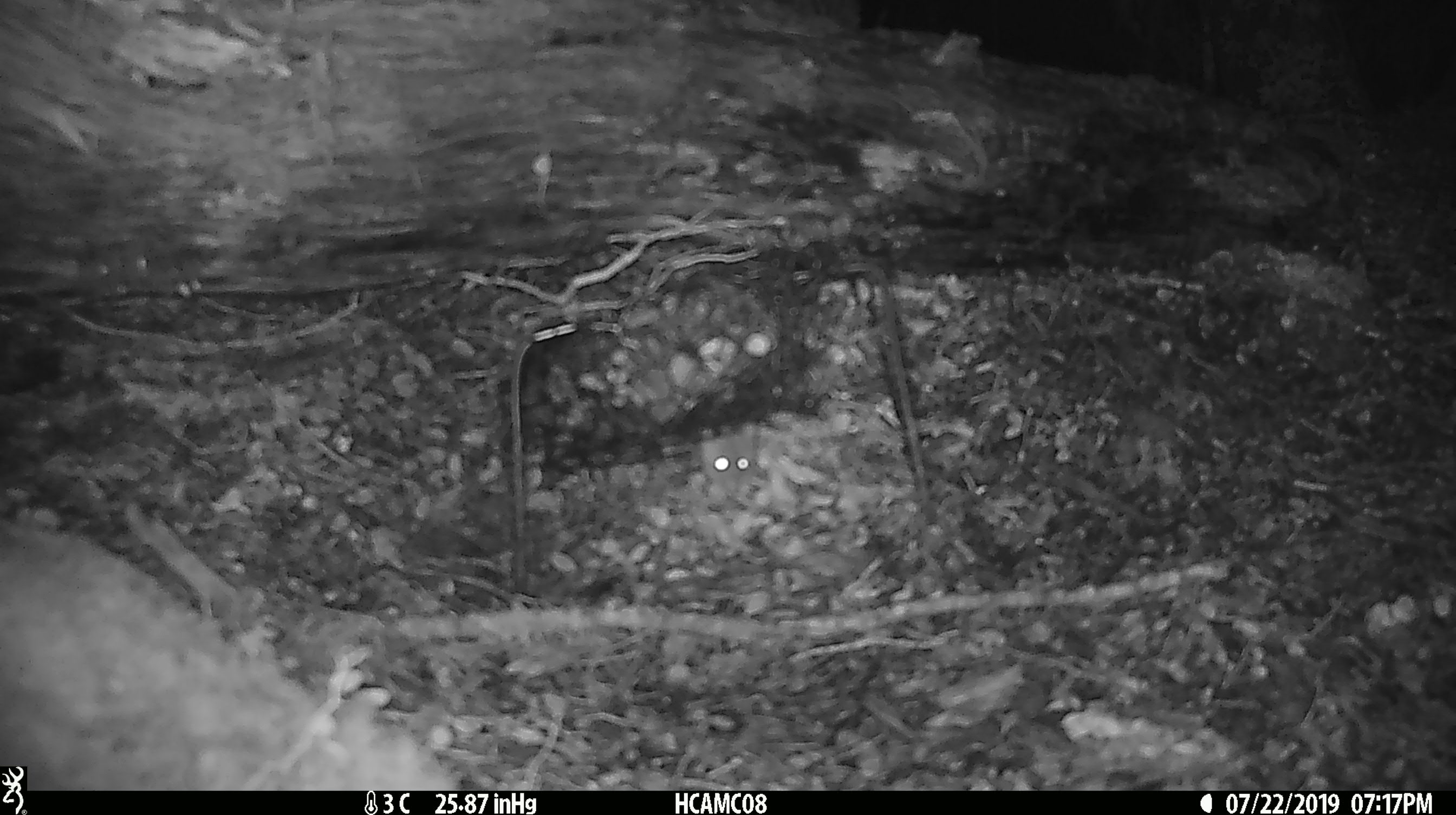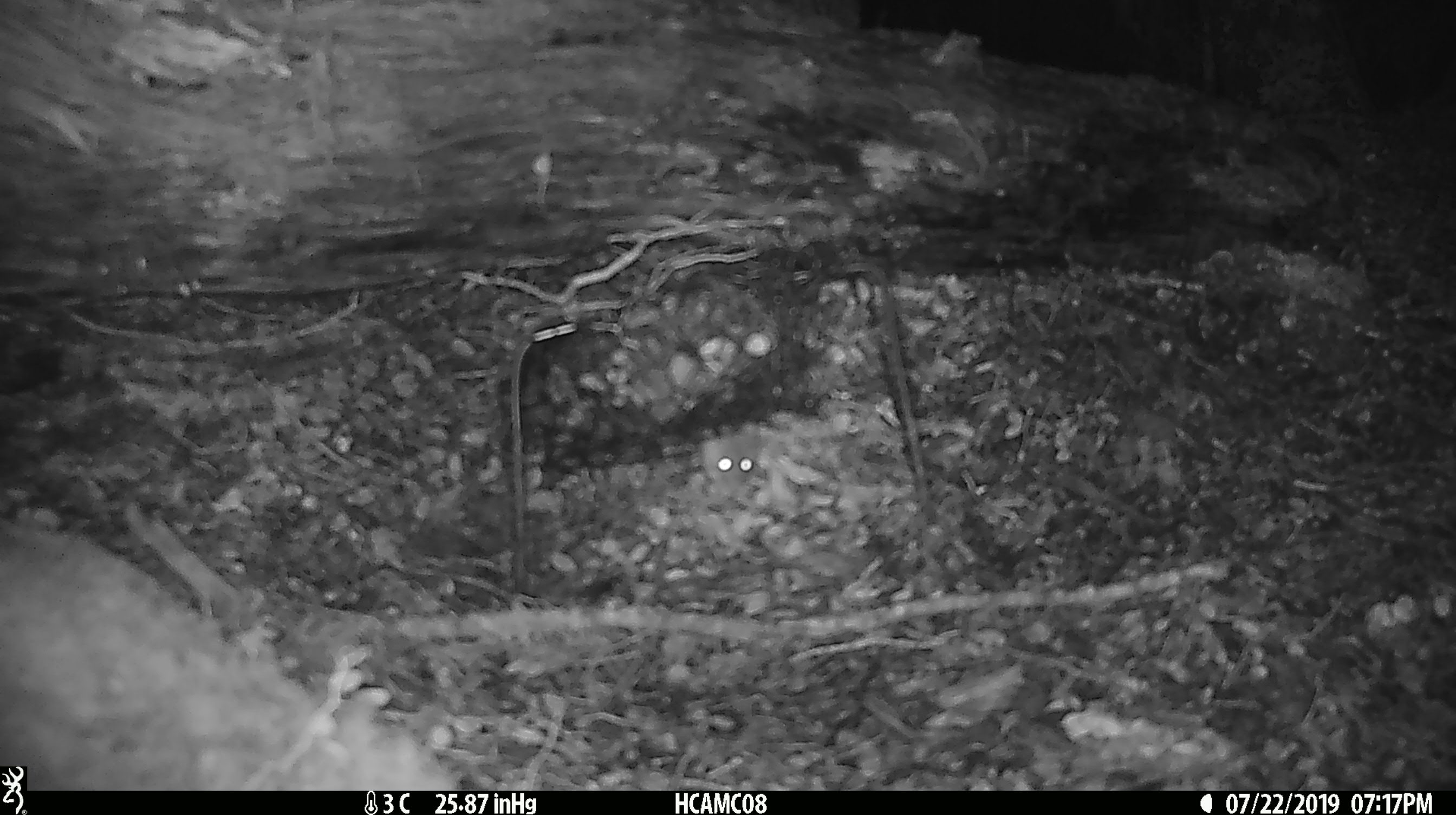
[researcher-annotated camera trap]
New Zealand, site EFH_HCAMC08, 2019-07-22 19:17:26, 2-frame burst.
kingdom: Animalia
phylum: Chordata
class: Mammalia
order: Rodentia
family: Muridae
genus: Mus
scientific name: Mus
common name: mouse